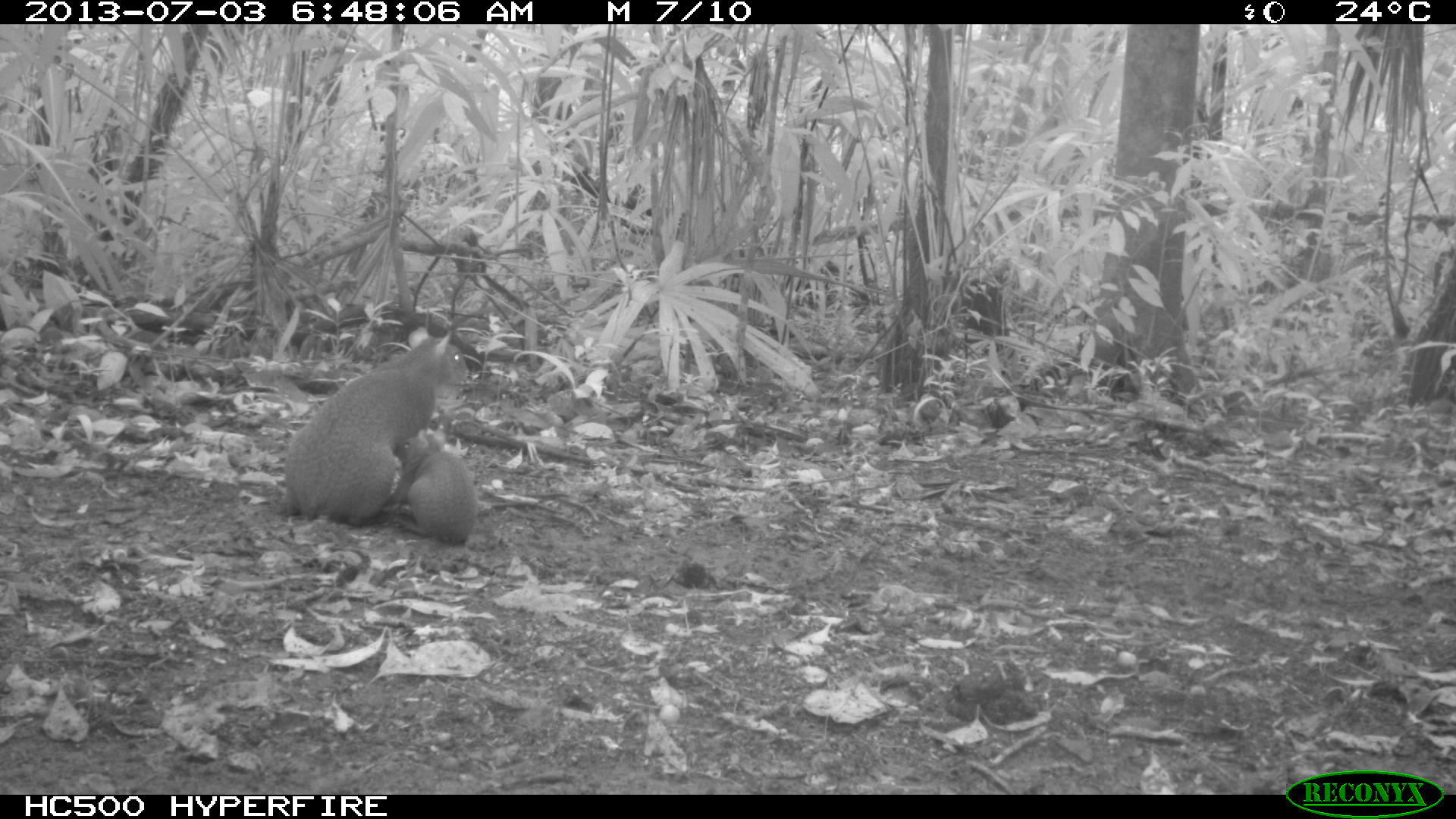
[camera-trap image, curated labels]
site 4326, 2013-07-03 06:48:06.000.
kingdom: Animalia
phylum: Chordata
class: Mammalia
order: Rodentia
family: Dasyproctidae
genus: Dasyprocta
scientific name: Dasyprocta punctata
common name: central american agouti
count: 2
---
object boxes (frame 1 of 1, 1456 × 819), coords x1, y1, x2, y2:
dasyprocta punctata: 282, 326, 467, 528; 390, 428, 479, 545